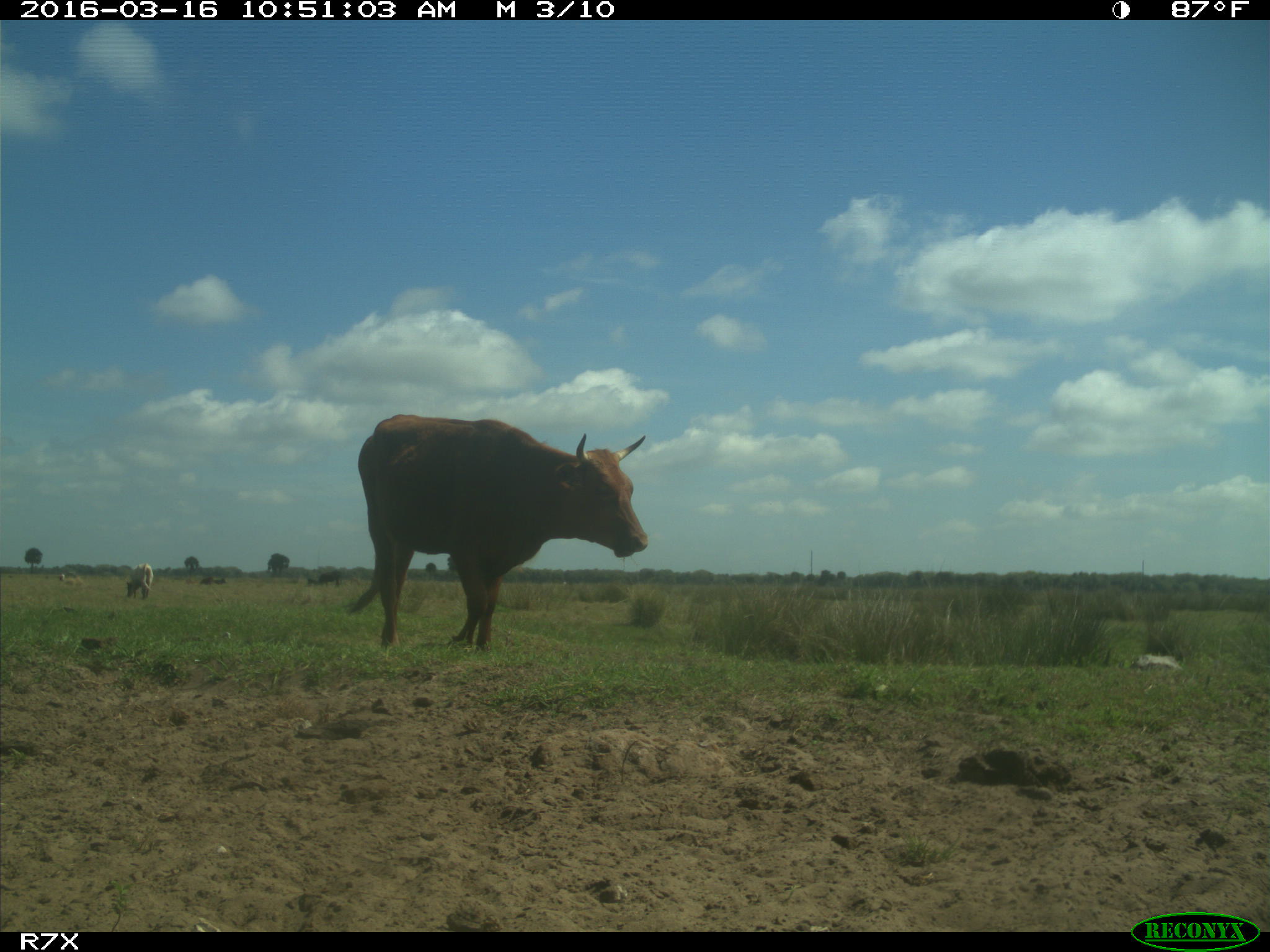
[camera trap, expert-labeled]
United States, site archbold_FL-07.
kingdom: Animalia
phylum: Chordata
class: Mammalia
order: Artiodactyla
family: Bovidae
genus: Bos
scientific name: Bos taurus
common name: domestic cow